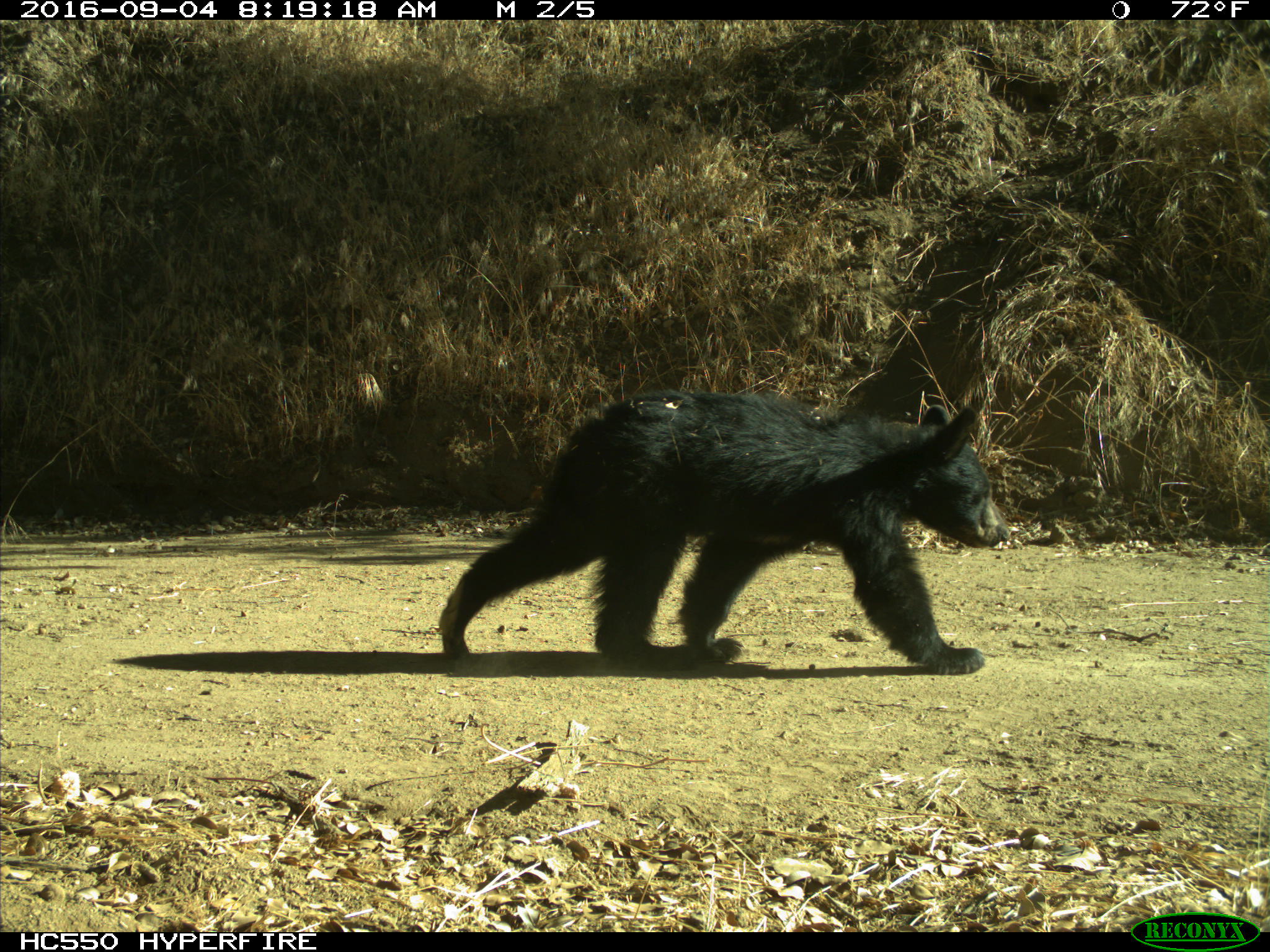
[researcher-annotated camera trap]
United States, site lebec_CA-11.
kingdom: Animalia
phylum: Chordata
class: Mammalia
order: Carnivora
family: Ursidae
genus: Ursus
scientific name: Ursus americanus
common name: american black bear